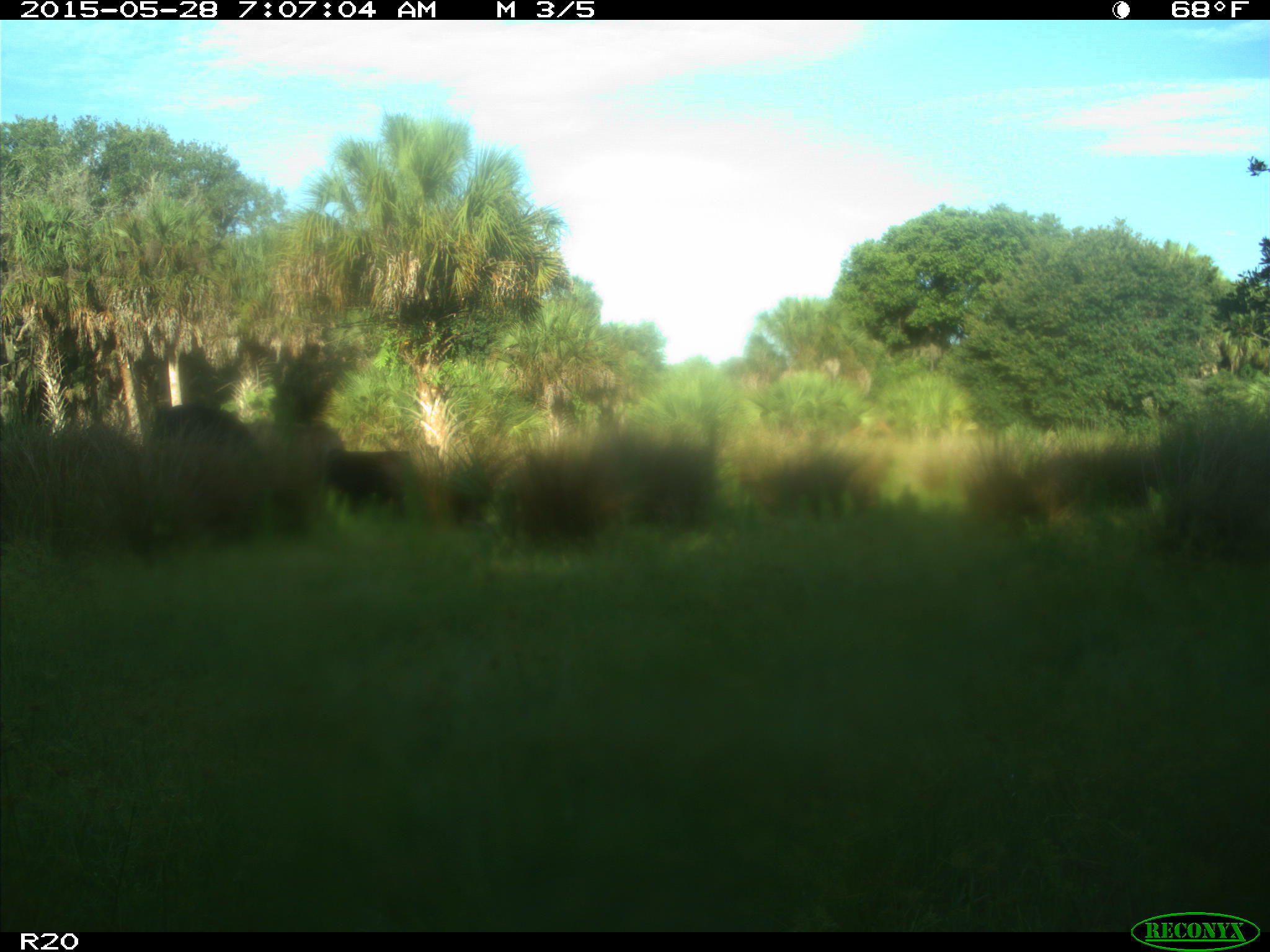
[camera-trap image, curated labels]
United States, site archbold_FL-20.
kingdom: Animalia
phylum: Chordata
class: Mammalia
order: Artiodactyla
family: Bovidae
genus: Bos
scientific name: Bos taurus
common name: domestic cow